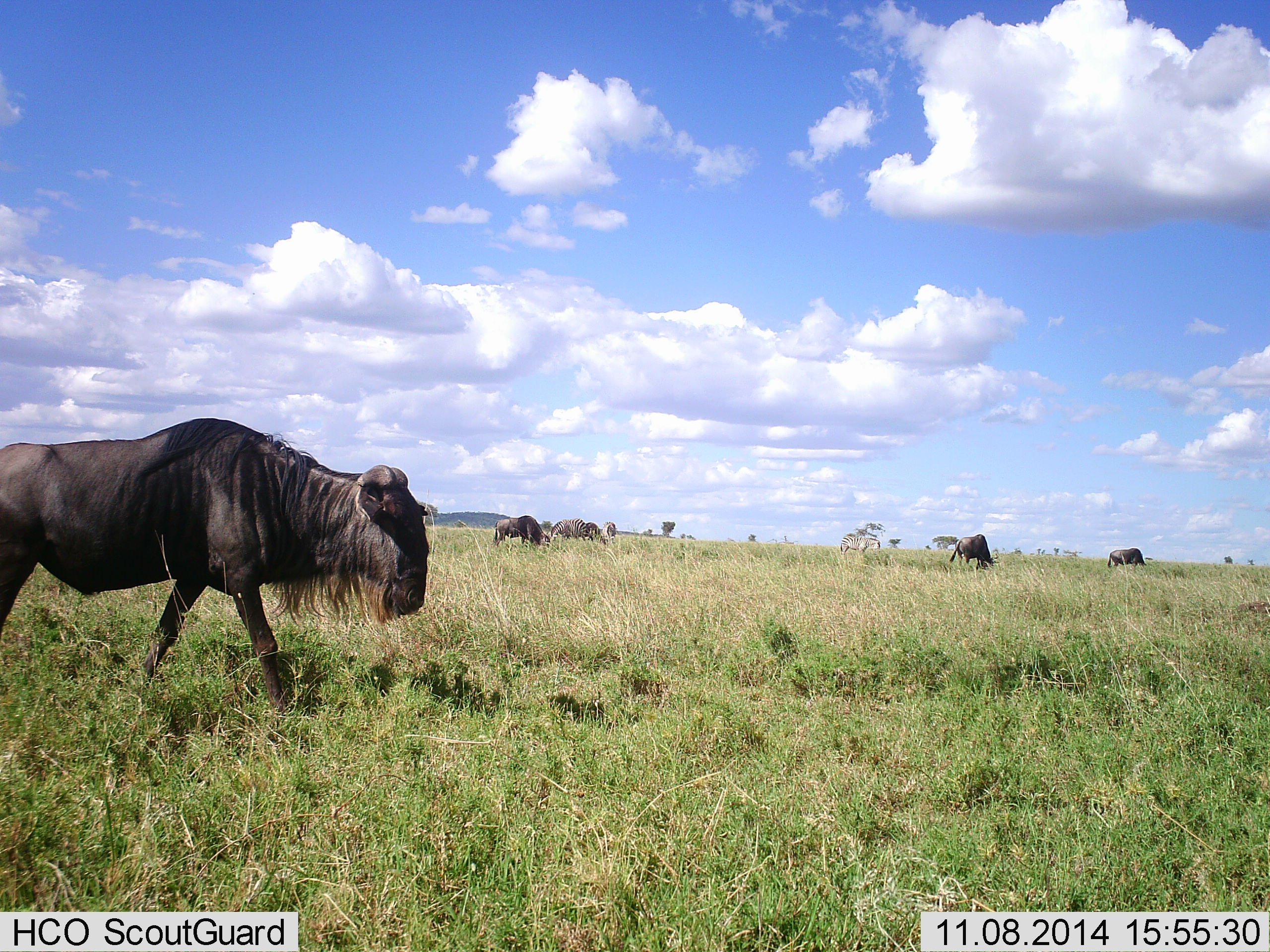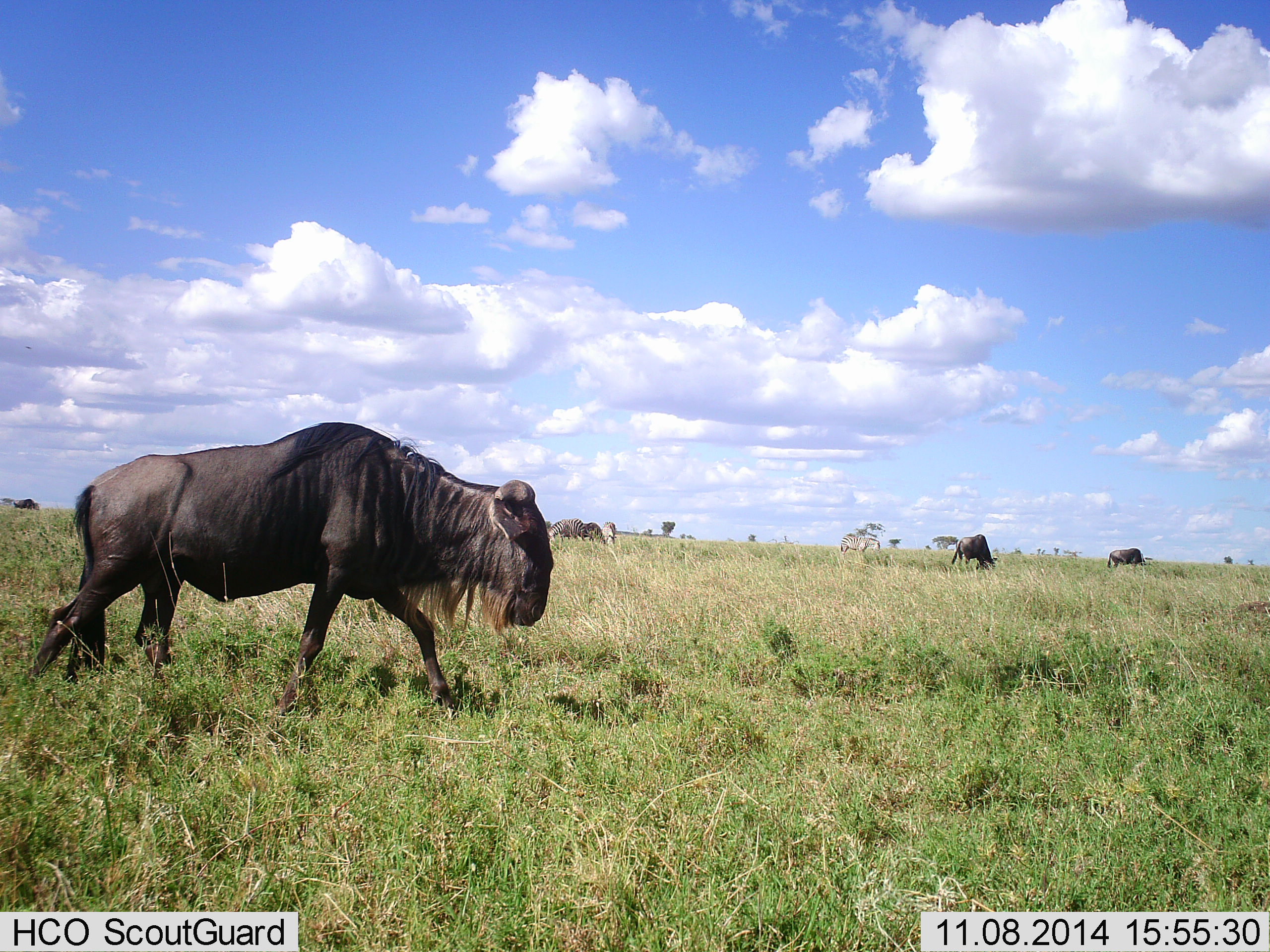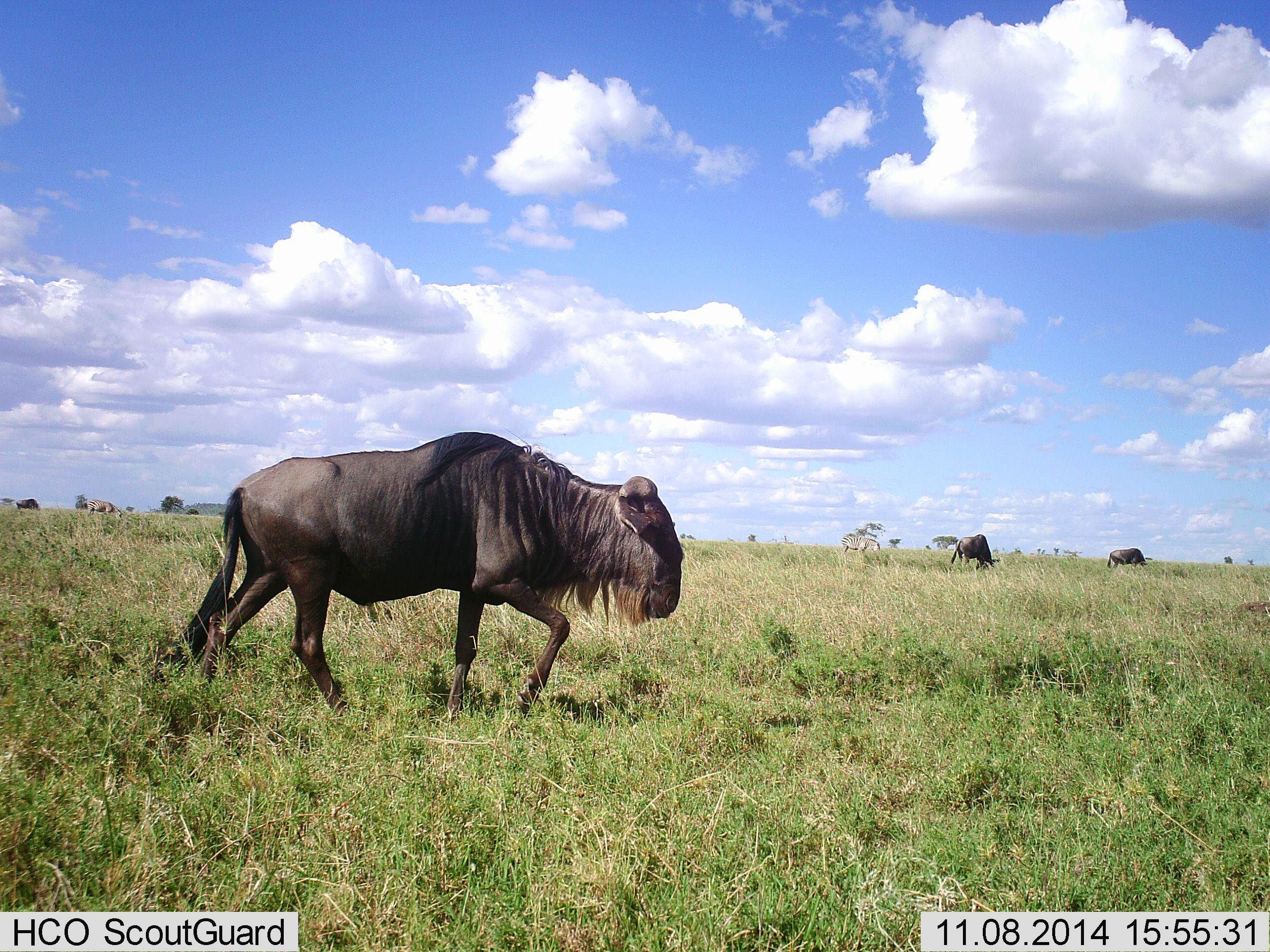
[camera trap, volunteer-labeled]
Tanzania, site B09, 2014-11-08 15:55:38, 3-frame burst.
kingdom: Animalia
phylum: Chordata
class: Mammalia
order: Artiodactyla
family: Bovidae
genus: Connochaetes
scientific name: Connochaetes taurinus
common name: blue wildebeest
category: wildebeest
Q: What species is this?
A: Wildebeest (blue wildebeest) (Connochaetes taurinus).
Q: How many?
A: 7.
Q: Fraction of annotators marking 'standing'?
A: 30%.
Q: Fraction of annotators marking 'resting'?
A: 0%.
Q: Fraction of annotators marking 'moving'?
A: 100%.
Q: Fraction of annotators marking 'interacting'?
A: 0%.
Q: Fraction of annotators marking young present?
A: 0%.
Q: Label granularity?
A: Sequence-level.